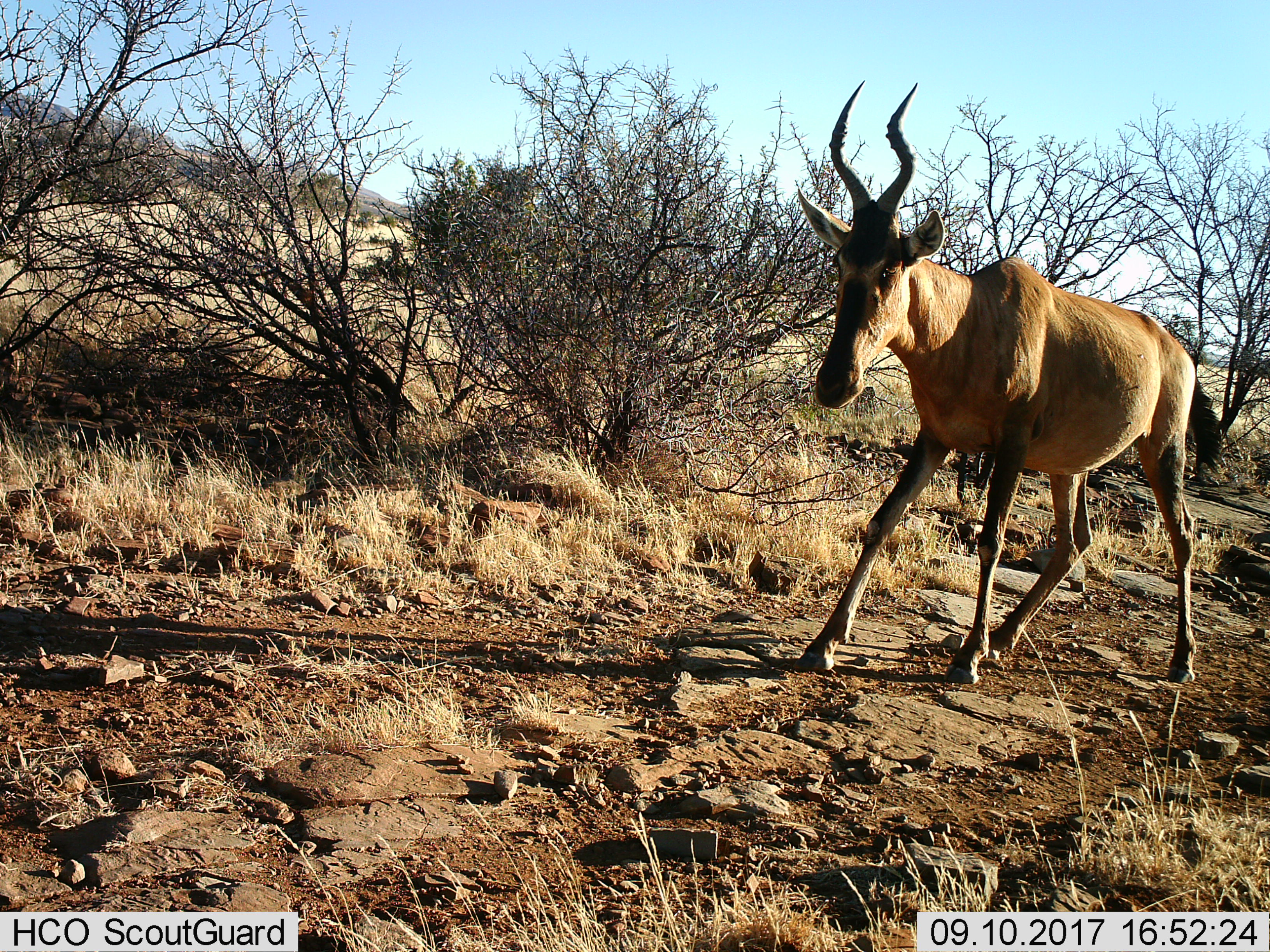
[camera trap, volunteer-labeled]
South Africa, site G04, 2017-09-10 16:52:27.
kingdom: Animalia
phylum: Chordata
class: Mammalia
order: Artiodactyla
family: Bovidae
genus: Alcelaphus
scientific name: Alcelaphus buselaphus caama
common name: red hartebeest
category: hartebeestred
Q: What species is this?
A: Hartebeestred (red hartebeest) (Alcelaphus buselaphus caama).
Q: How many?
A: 1.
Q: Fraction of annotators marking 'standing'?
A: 10%.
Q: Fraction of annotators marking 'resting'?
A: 0%.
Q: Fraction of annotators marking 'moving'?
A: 90%.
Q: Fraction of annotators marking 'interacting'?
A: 0%.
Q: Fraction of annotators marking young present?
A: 0%.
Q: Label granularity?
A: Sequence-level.